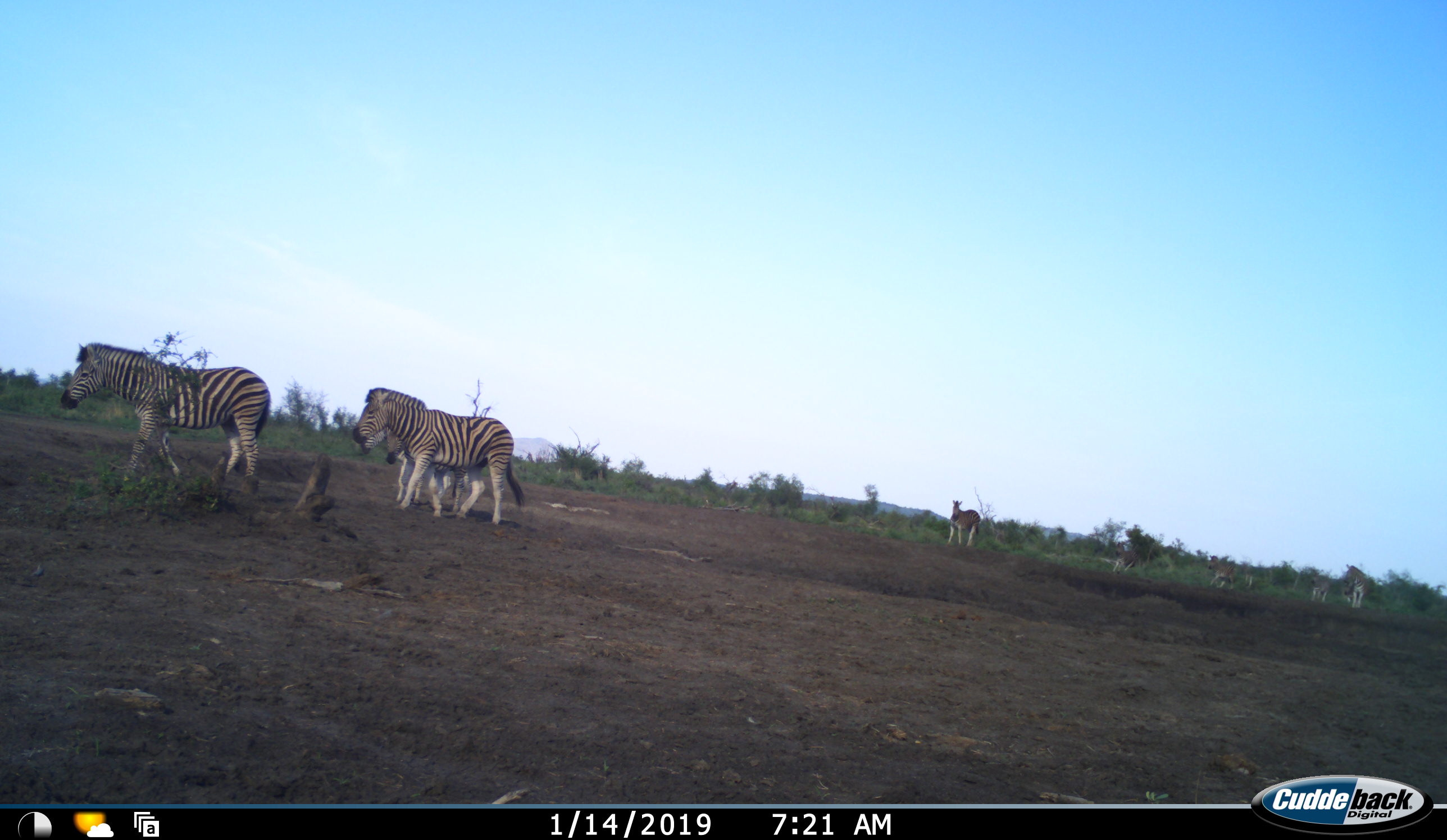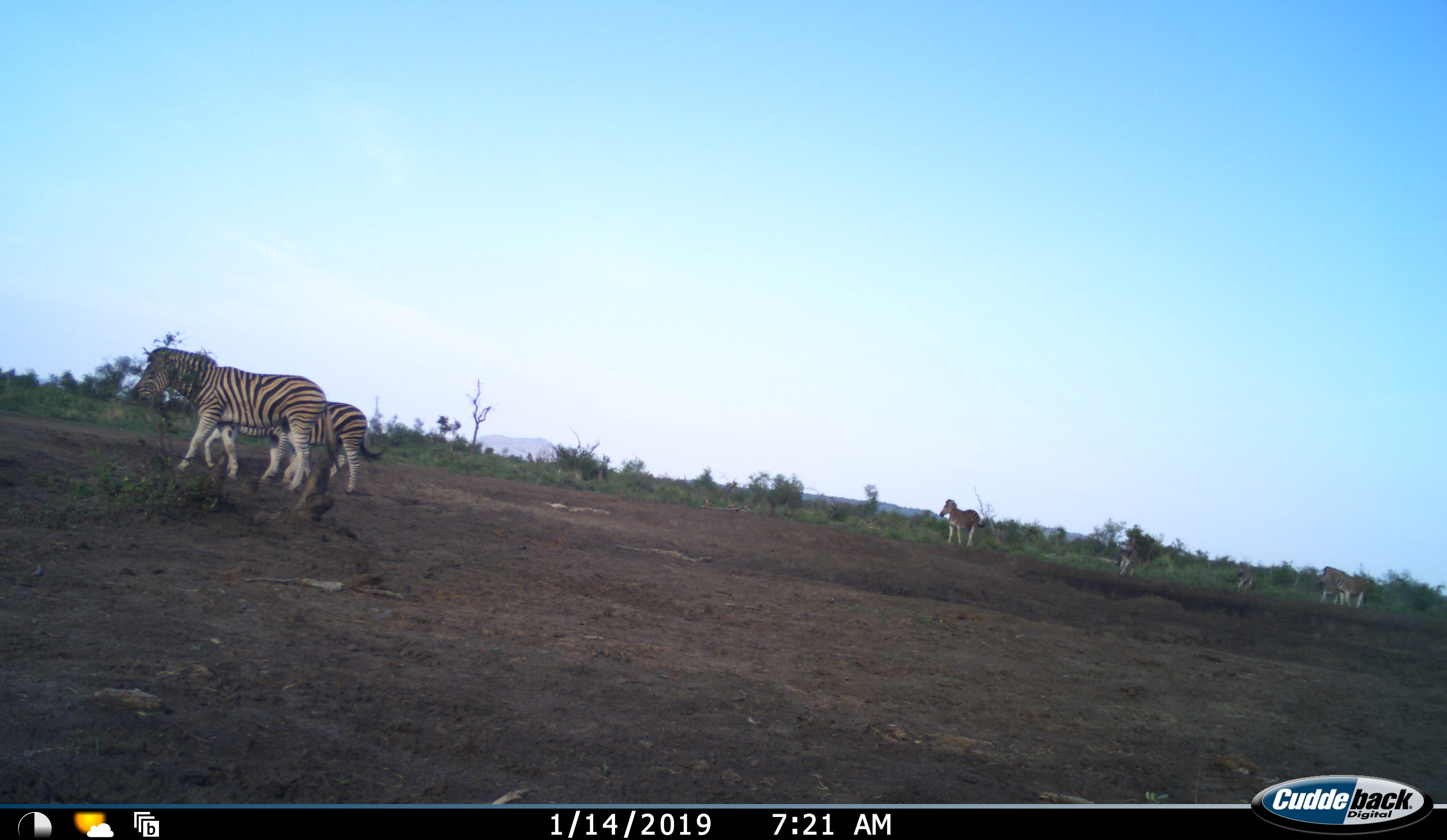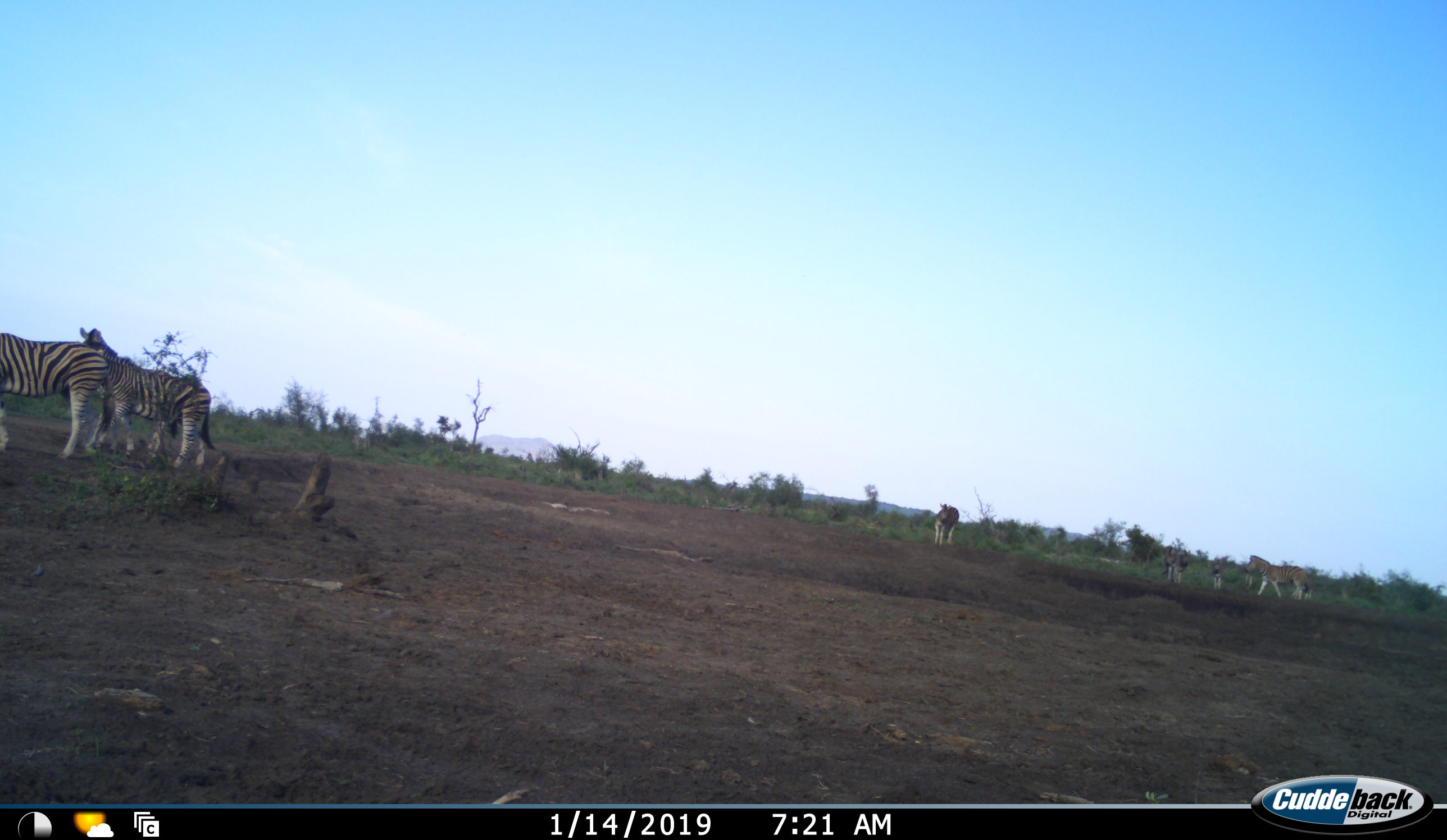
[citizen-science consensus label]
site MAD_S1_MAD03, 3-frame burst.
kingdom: Animalia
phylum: Chordata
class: Mammalia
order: Perissodactyla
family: Equidae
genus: Equus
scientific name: Equus quagga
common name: plains zebra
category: zebraplains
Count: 10.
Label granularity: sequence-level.